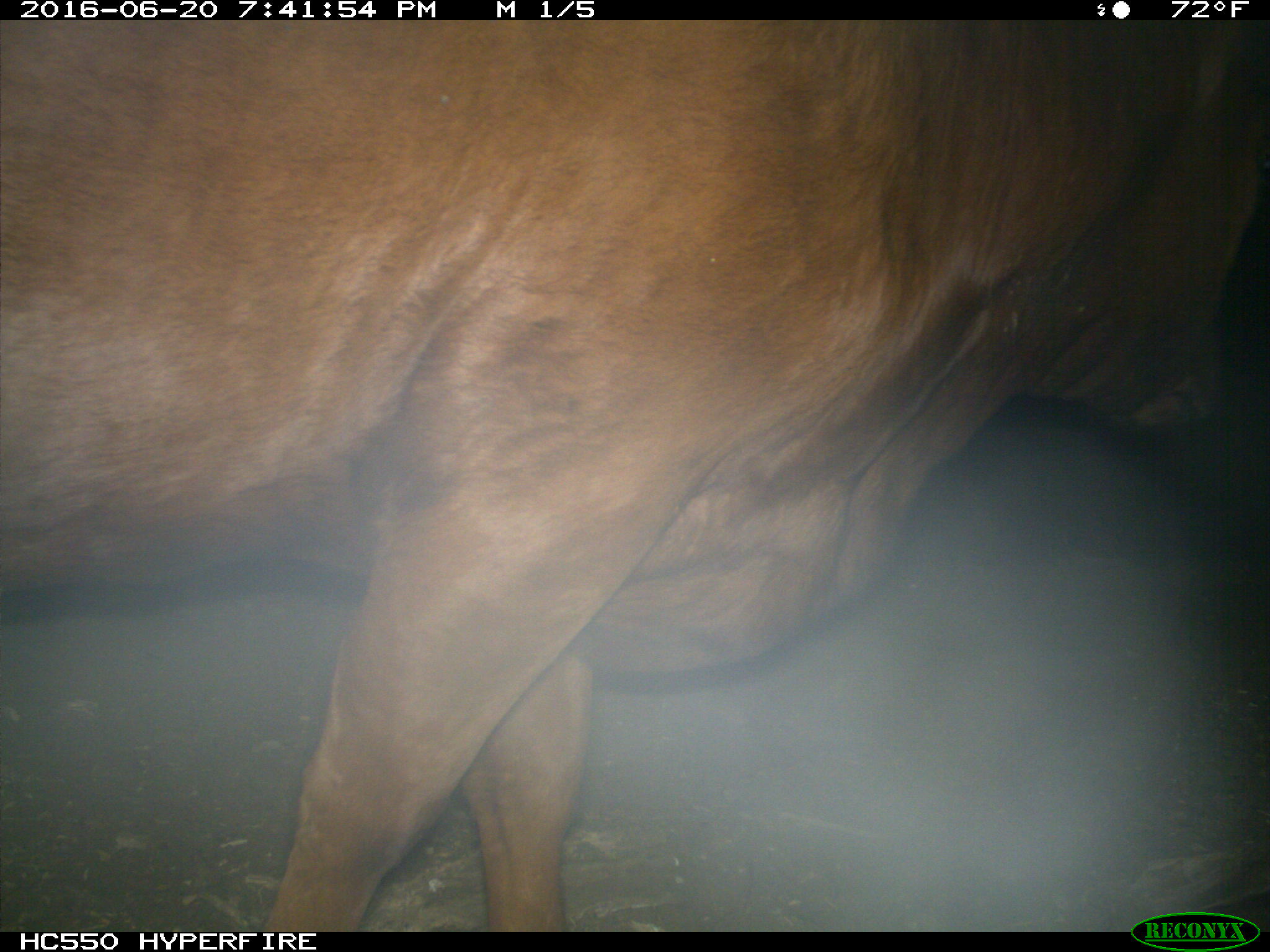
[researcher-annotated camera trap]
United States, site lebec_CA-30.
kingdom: Animalia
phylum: Chordata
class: Mammalia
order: Artiodactyla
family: Bovidae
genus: Bos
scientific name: Bos taurus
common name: domestic cow